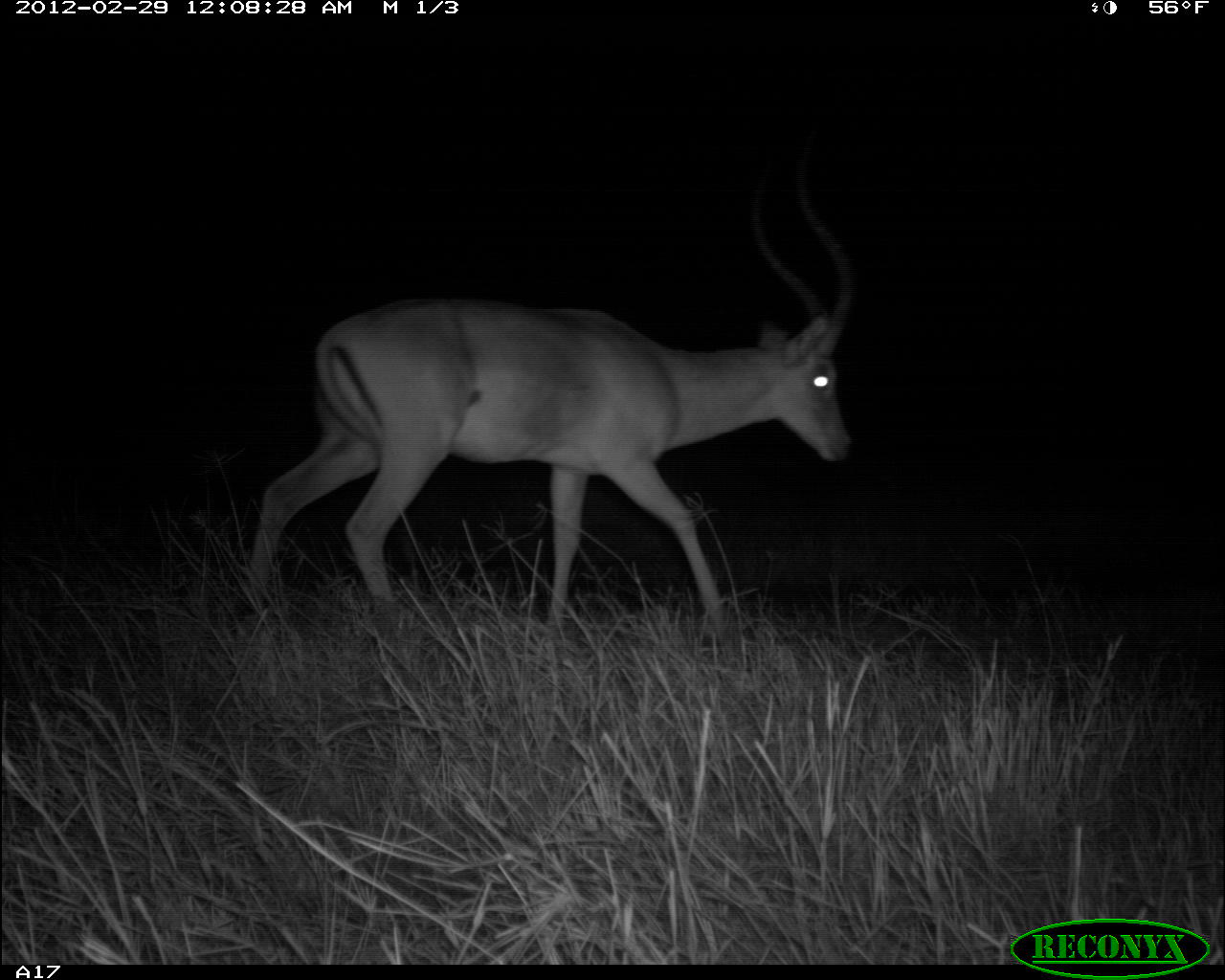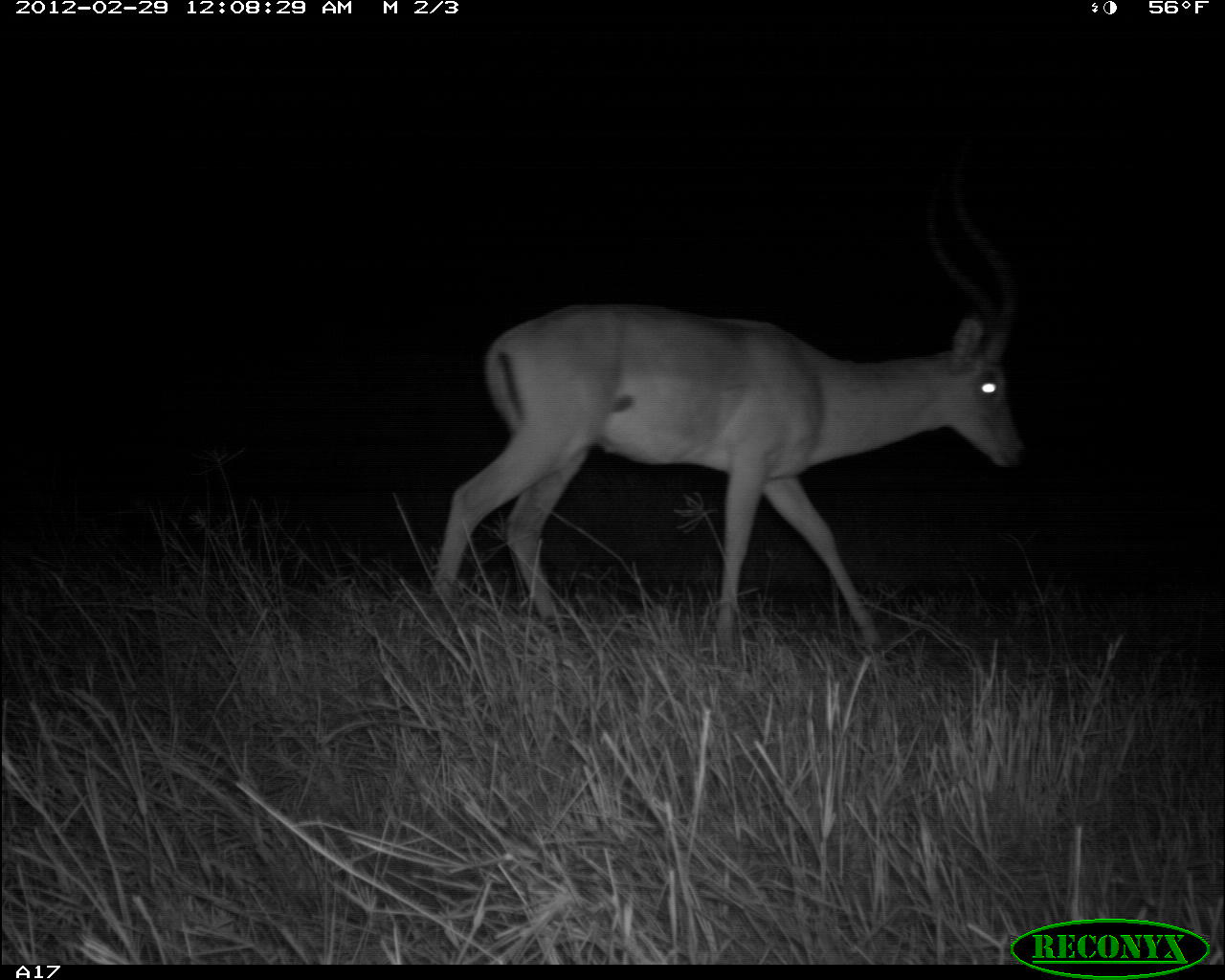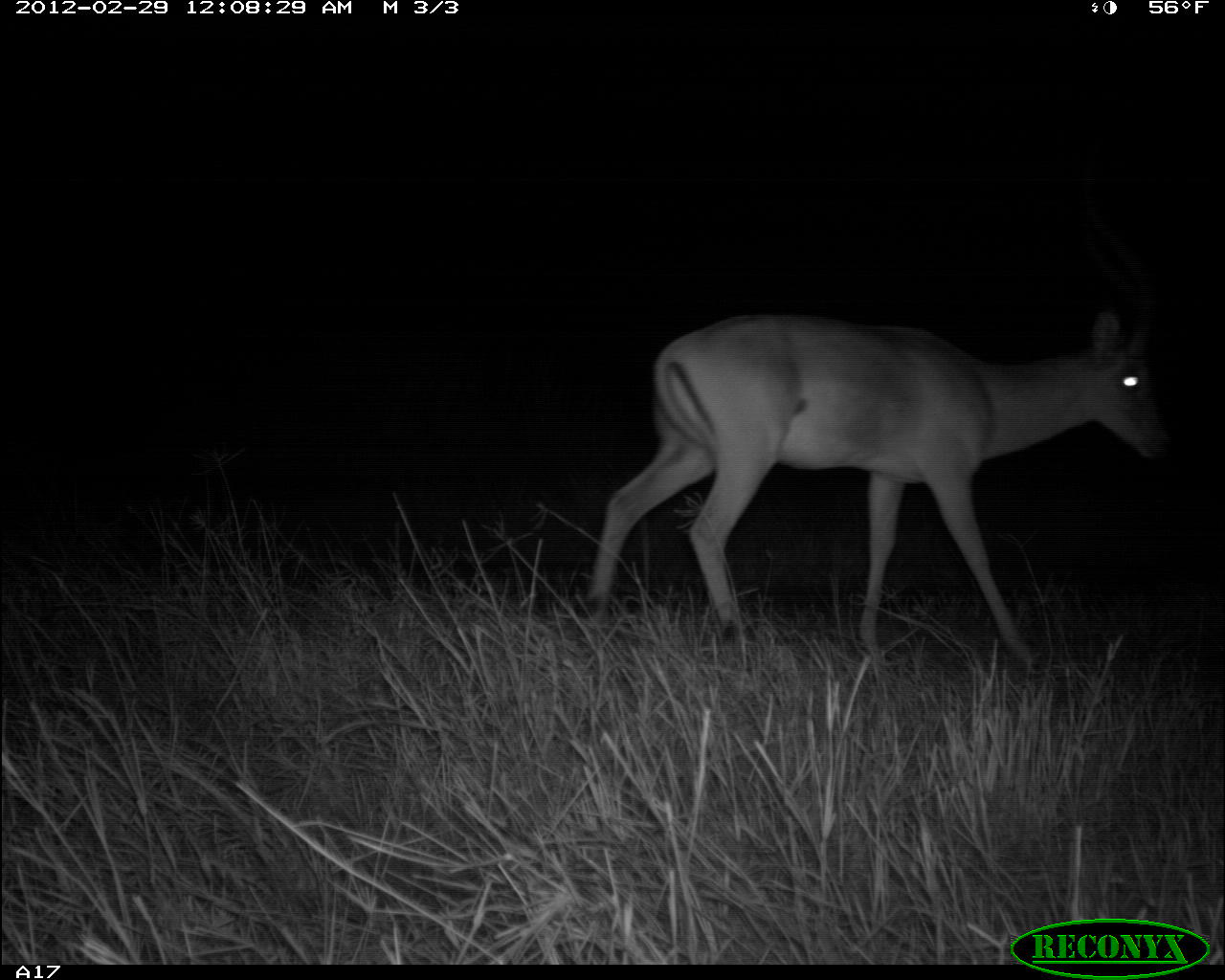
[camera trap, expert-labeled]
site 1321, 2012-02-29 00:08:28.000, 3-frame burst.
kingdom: Animalia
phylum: Chordata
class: Mammalia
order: Artiodactyla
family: Bovidae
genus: Aepyceros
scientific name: Aepyceros melampus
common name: impala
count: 1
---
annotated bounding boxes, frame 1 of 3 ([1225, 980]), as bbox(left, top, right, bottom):
aepyceros melampus: bbox(244, 135, 857, 635)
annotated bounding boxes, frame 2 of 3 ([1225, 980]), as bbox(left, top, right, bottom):
aepyceros melampus: bbox(435, 173, 1027, 651)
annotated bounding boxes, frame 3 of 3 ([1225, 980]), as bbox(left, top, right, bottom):
aepyceros melampus: bbox(579, 161, 1173, 672)